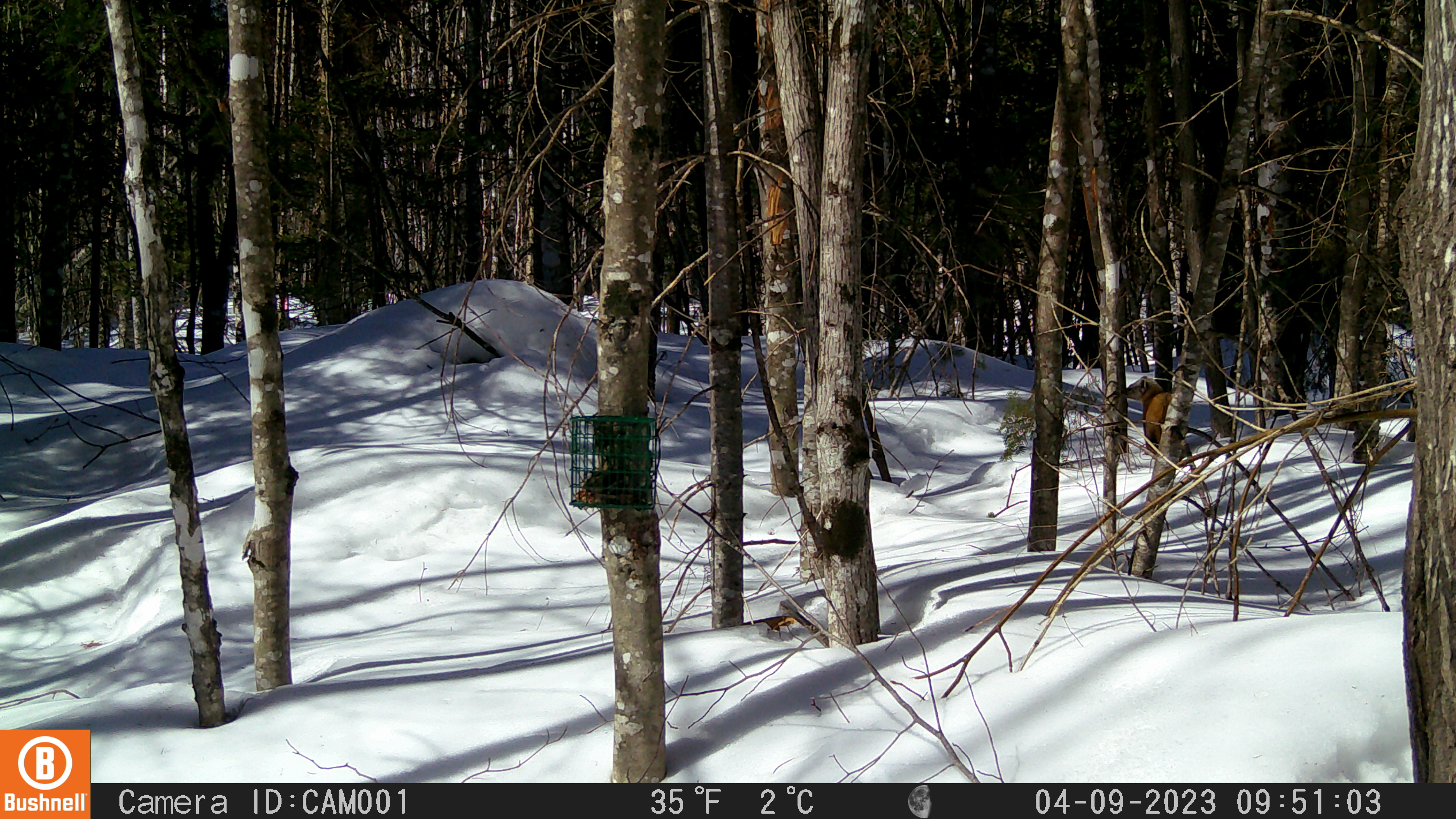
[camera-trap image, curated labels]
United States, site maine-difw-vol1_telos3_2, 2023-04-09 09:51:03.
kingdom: Animalia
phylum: Chordata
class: Mammalia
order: Carnivora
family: Mustelidae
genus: Martes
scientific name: Martes americana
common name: american marten